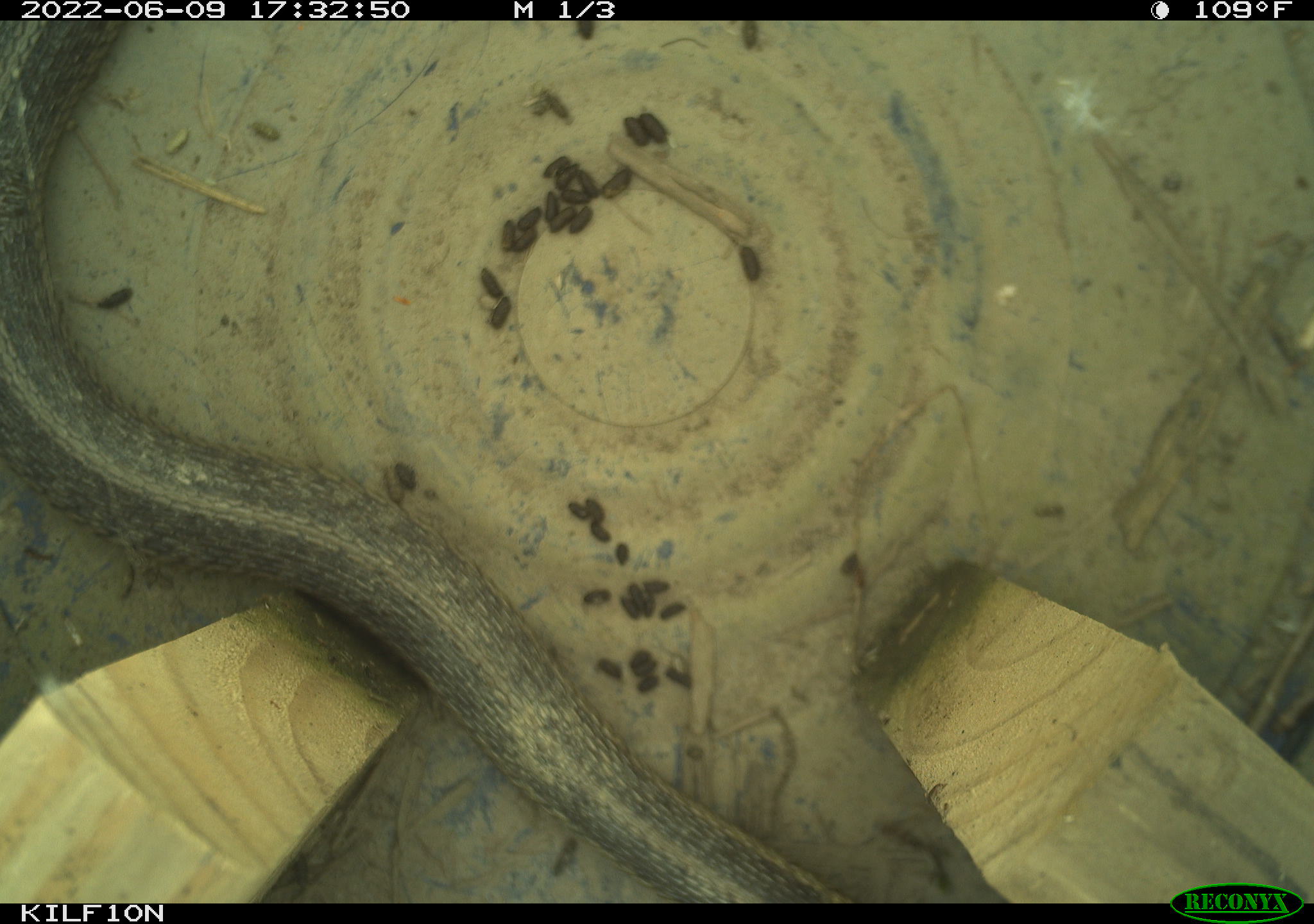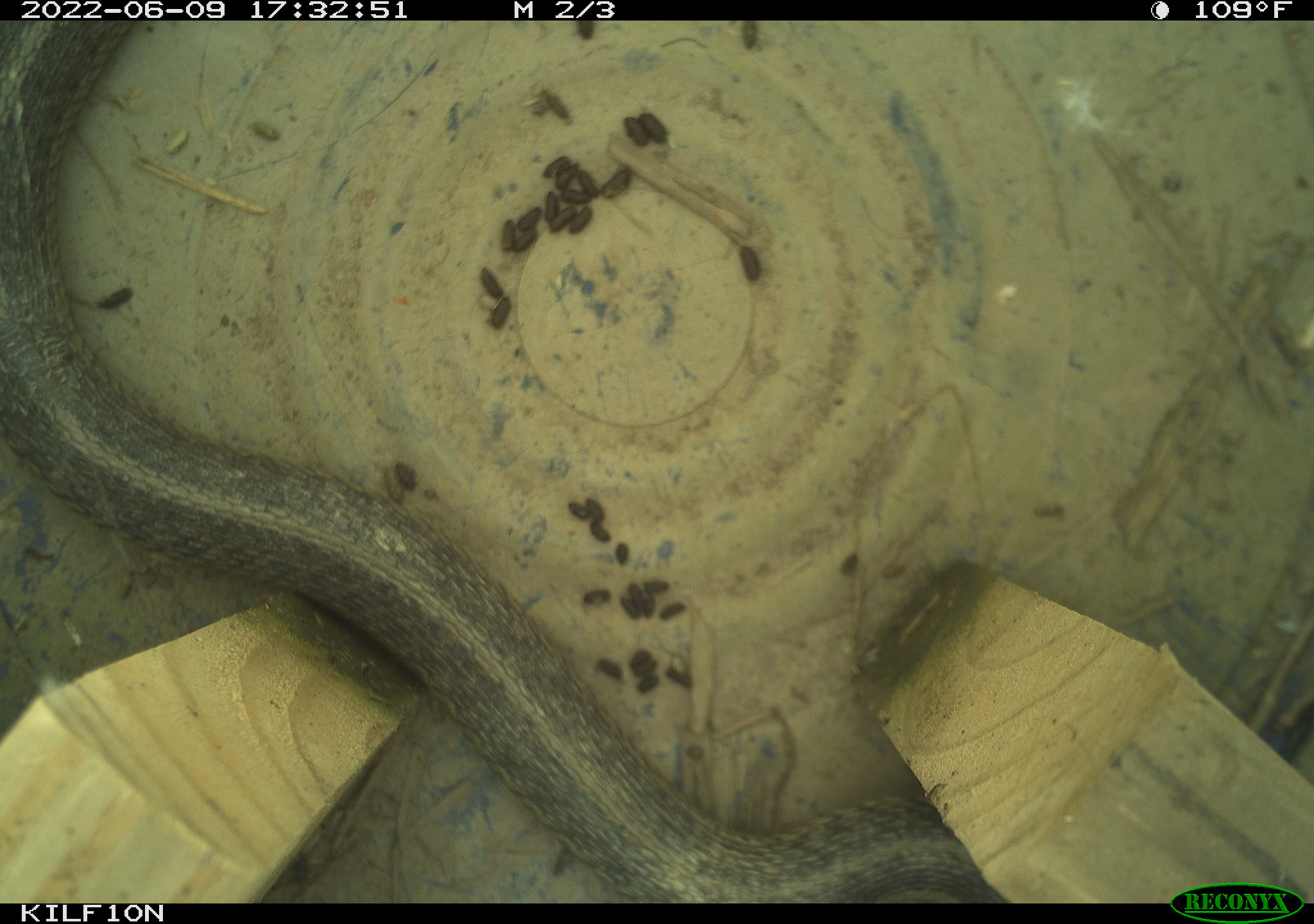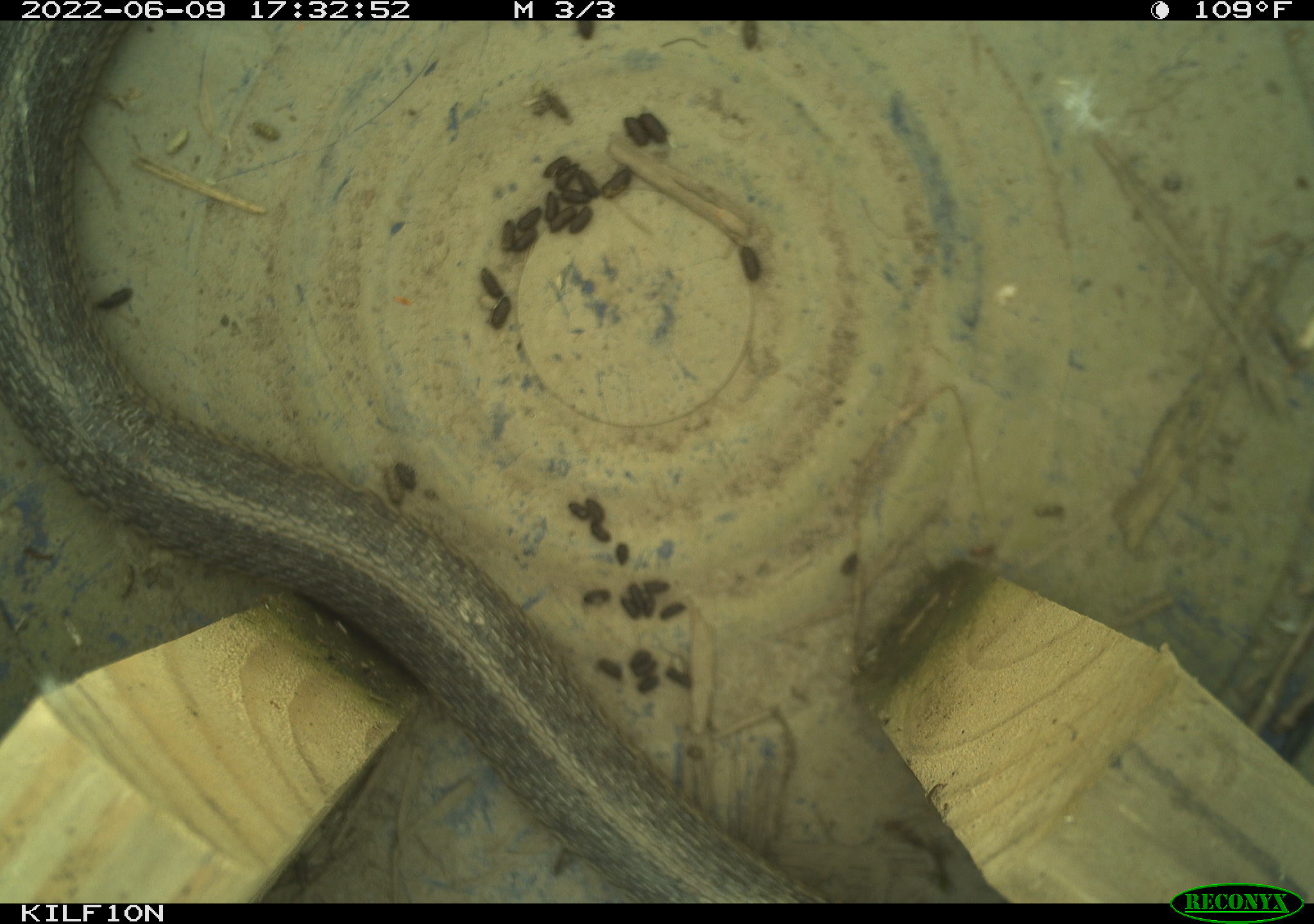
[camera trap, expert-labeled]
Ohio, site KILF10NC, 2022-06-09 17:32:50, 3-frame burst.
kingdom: Animalia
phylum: Chordata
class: Reptilia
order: Squamata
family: Colubridae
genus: Thamnophis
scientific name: Thamnophis sirtalis sirtalis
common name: eastern gartersnake